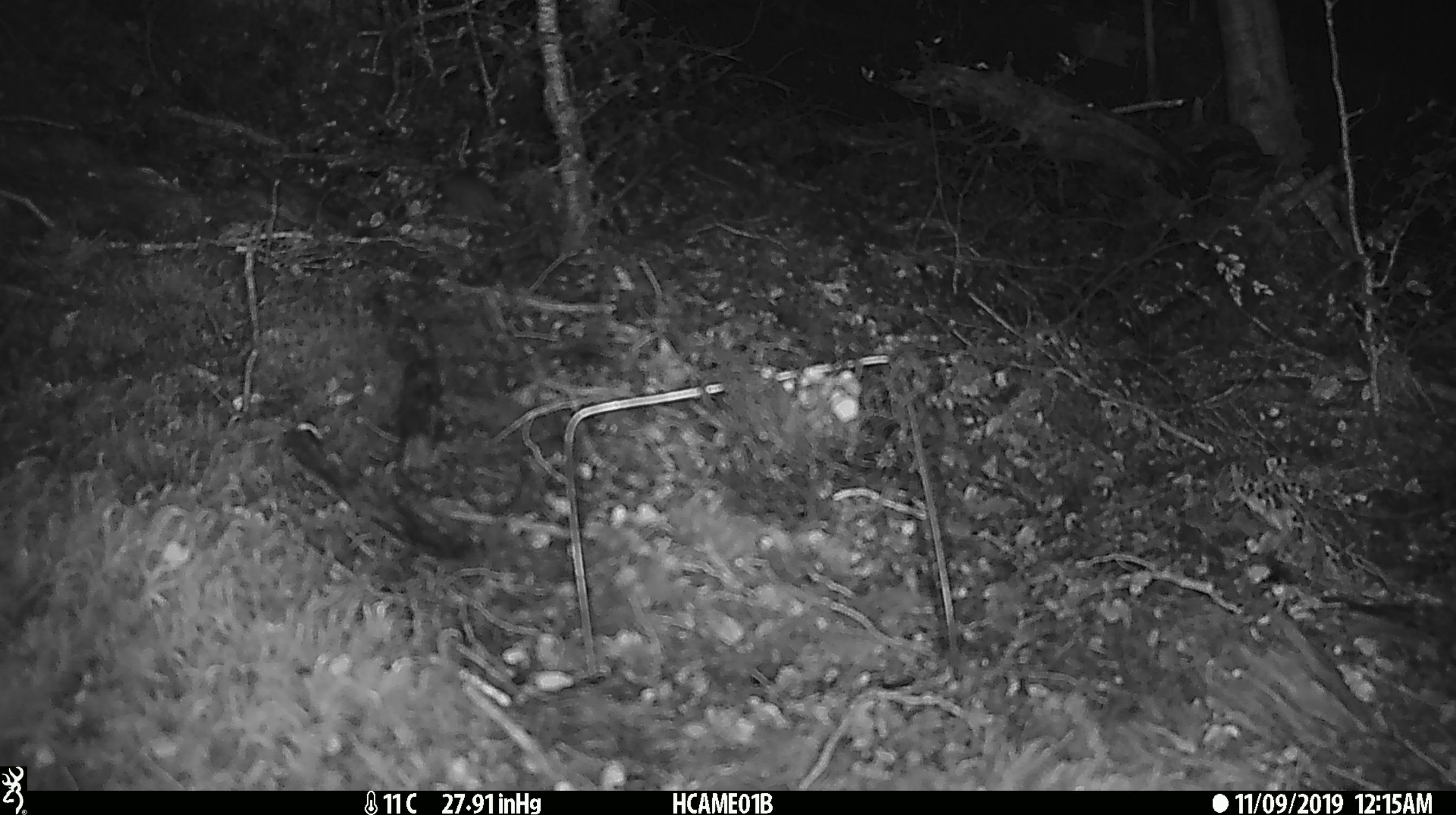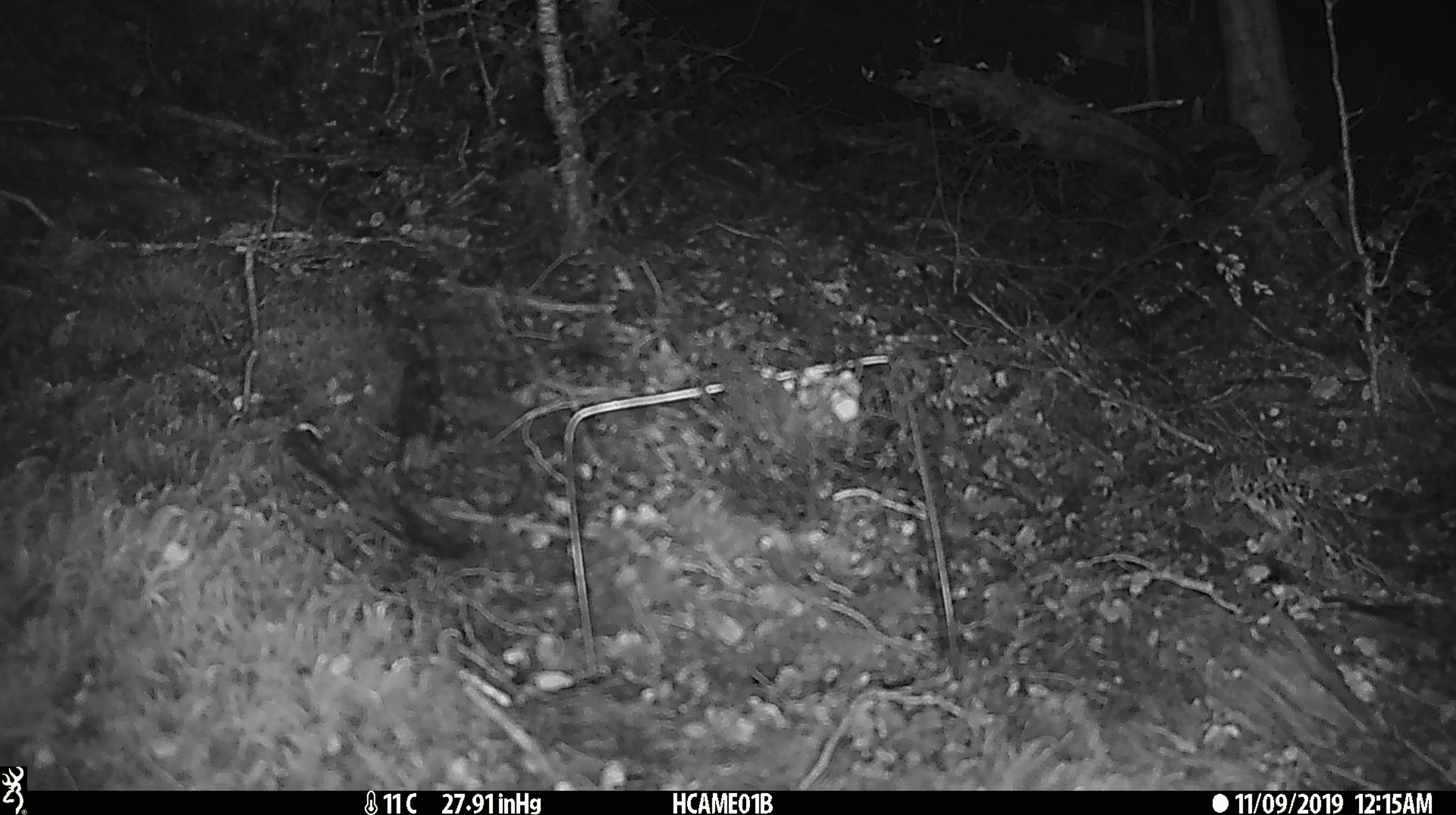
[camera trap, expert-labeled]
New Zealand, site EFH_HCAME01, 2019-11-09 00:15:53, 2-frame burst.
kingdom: Animalia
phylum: Chordata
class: Mammalia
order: Rodentia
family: Muridae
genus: Mus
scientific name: Mus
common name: mouse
Mouse (Mus).